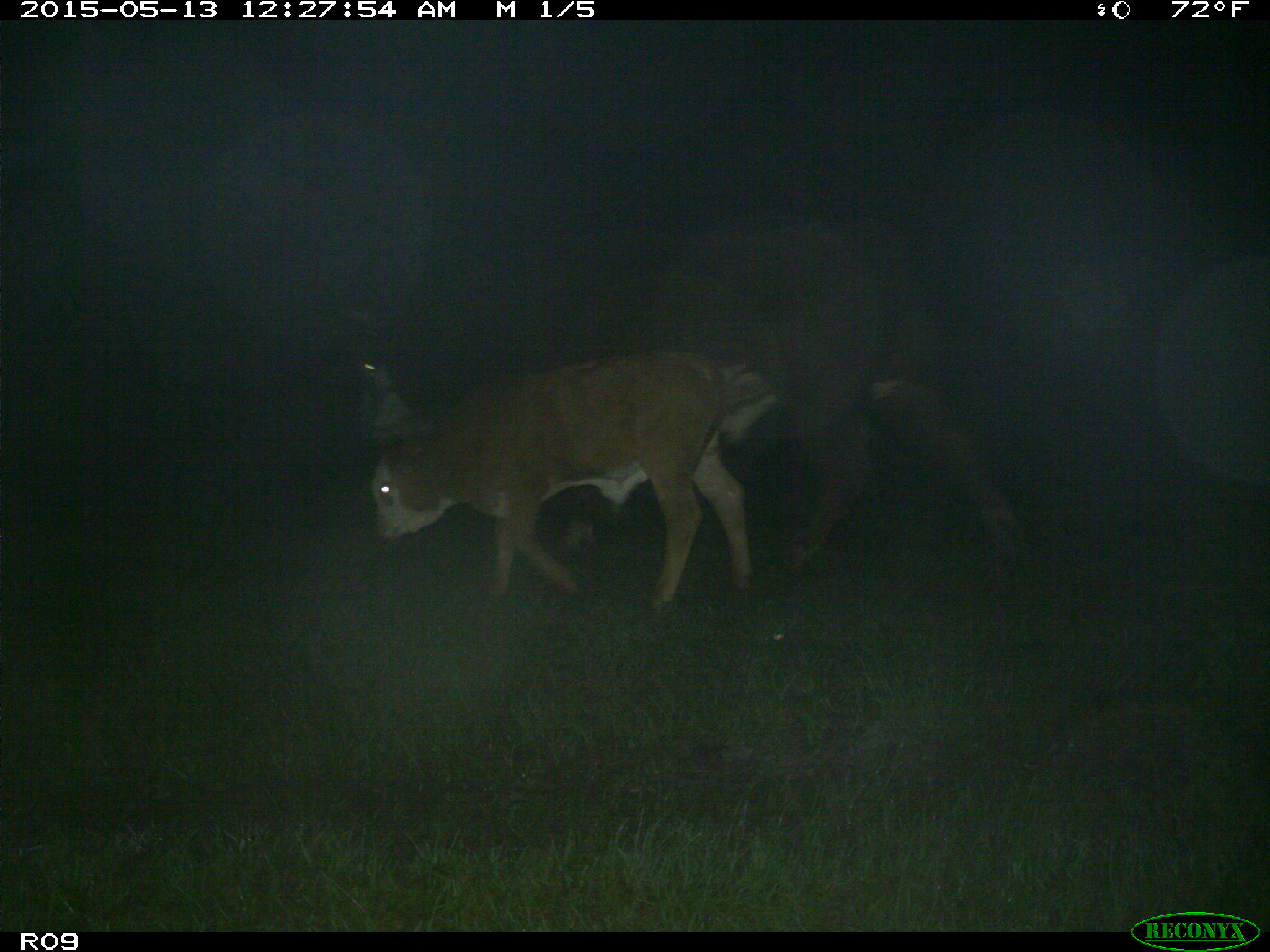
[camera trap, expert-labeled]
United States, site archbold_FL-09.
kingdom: Animalia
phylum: Chordata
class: Mammalia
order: Artiodactyla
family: Bovidae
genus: Bos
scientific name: Bos taurus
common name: domestic cow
Bos taurus (domestic cow).